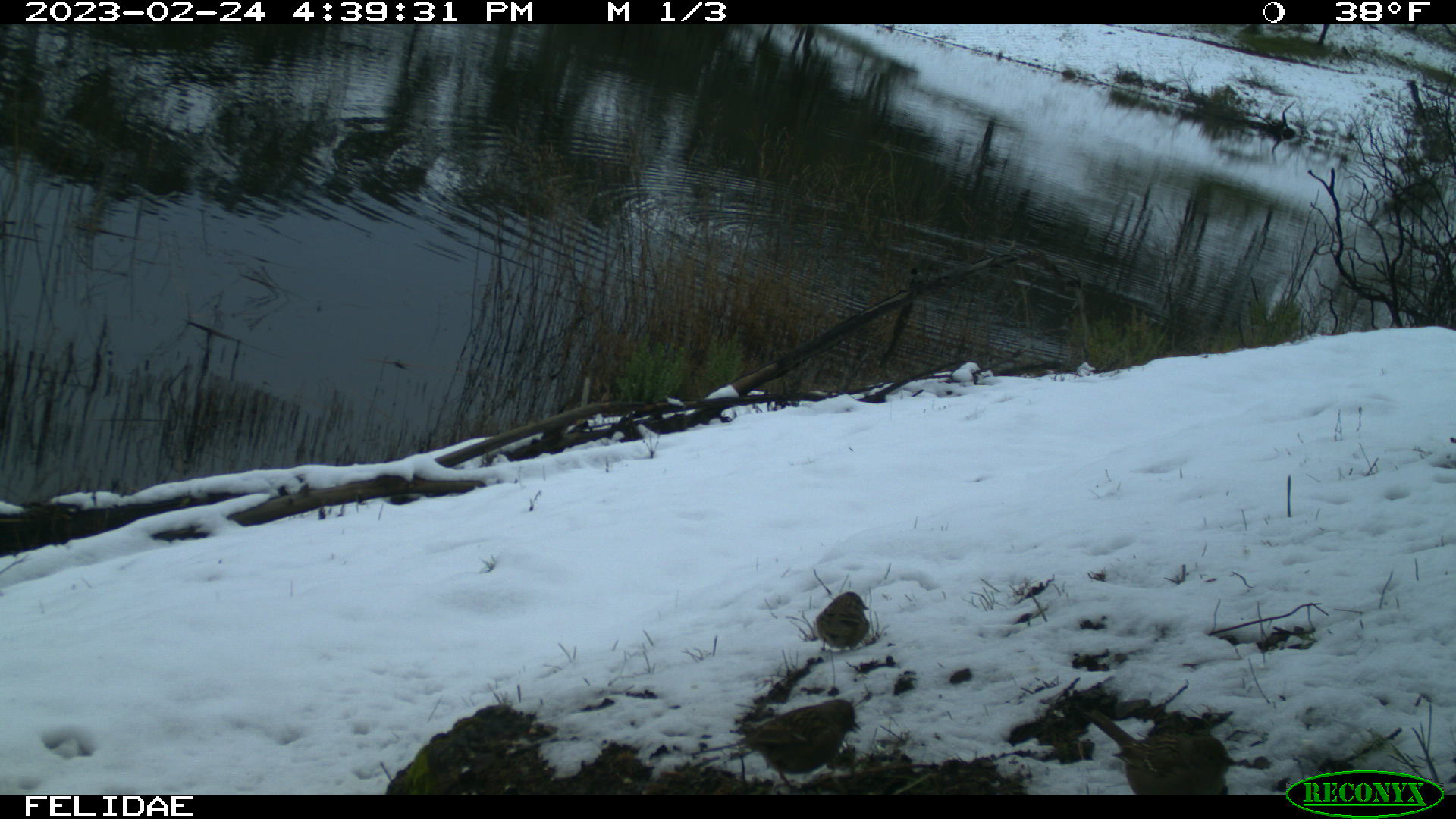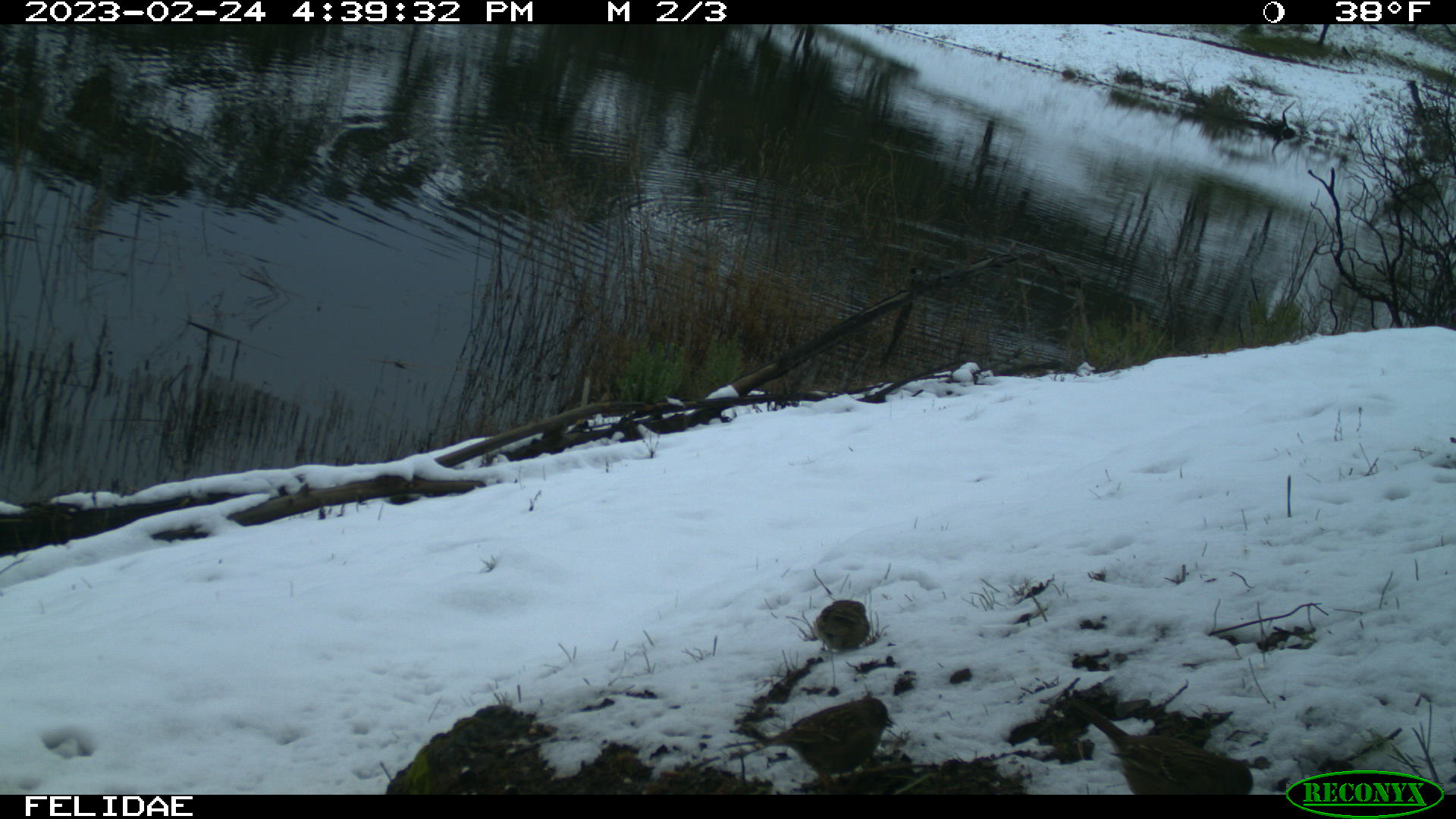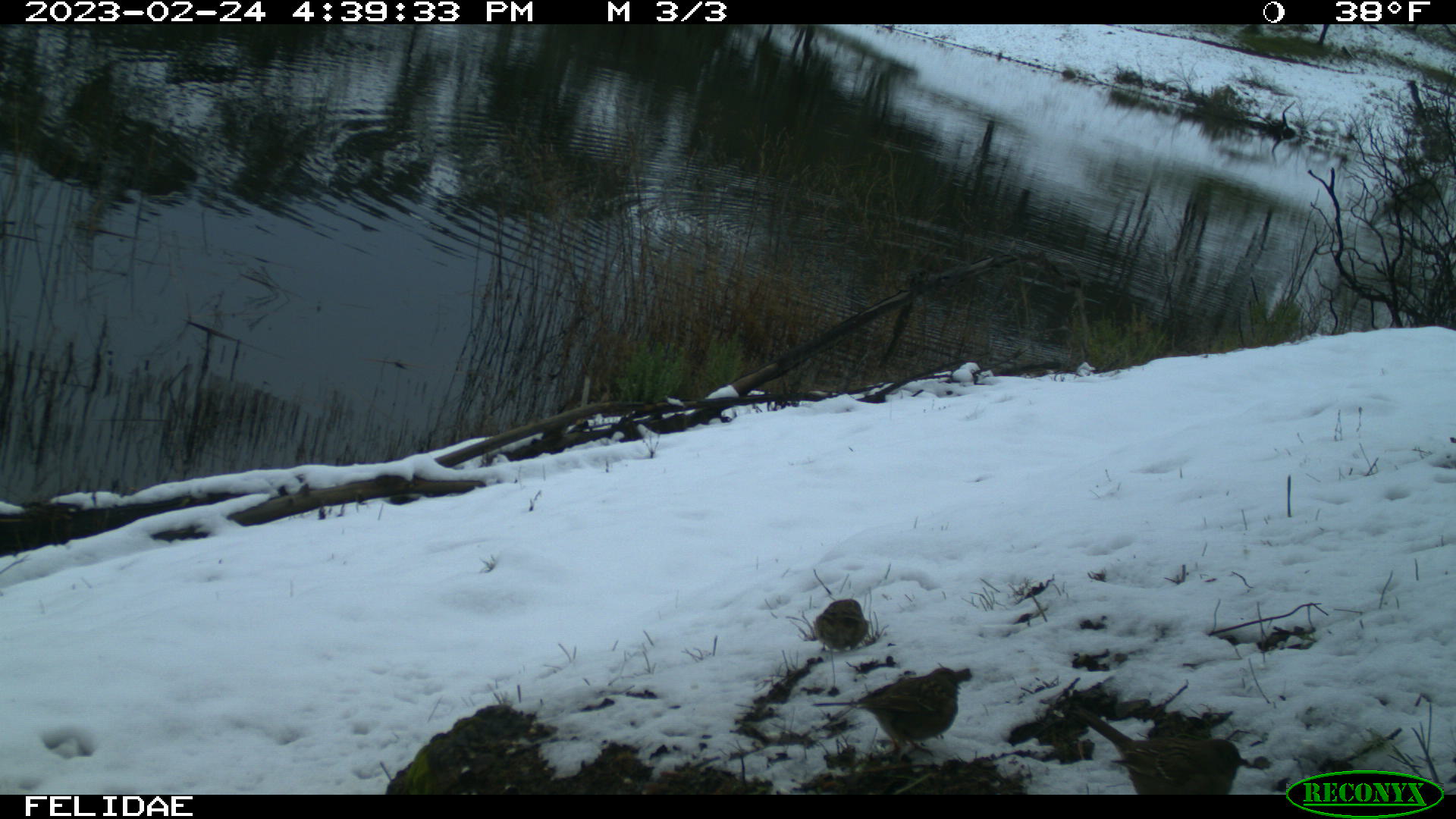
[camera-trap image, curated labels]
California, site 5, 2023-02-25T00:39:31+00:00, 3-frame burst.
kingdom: Animalia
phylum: Chordata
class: Aves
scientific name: Aves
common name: bird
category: unknown bird